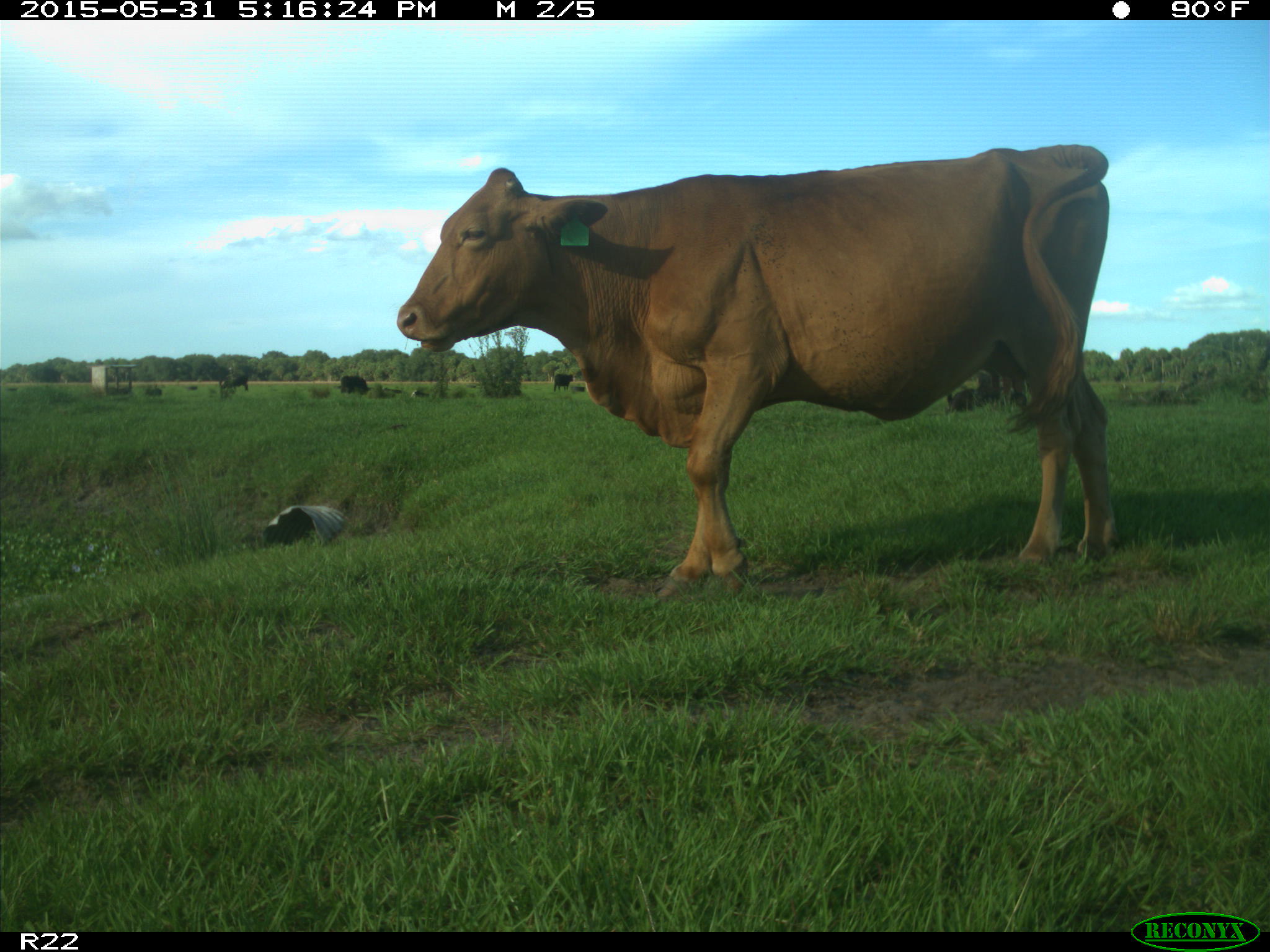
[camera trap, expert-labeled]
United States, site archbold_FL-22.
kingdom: Animalia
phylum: Chordata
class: Mammalia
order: Artiodactyla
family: Bovidae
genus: Bos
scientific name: Bos taurus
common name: domestic cow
Bos taurus (domestic cow).